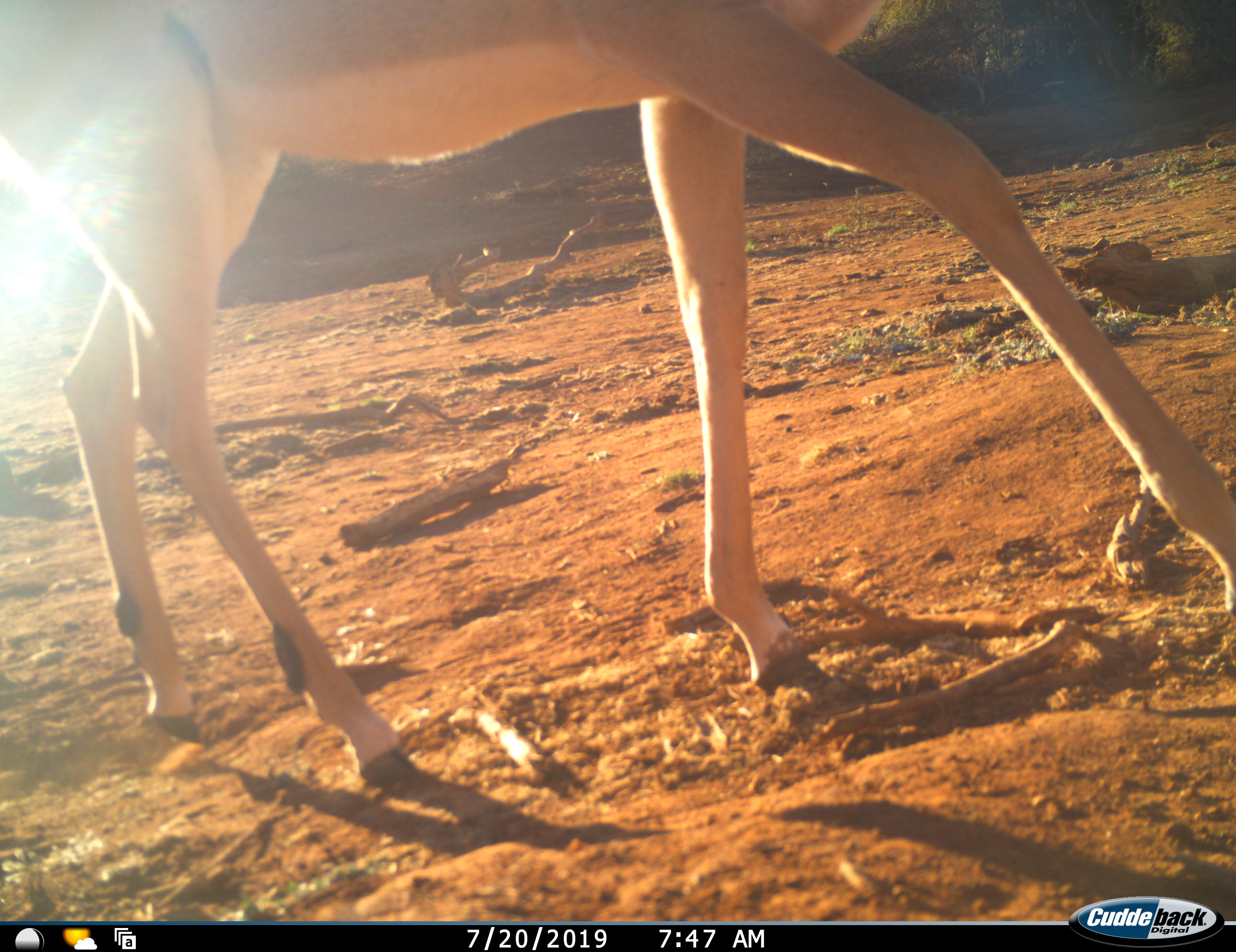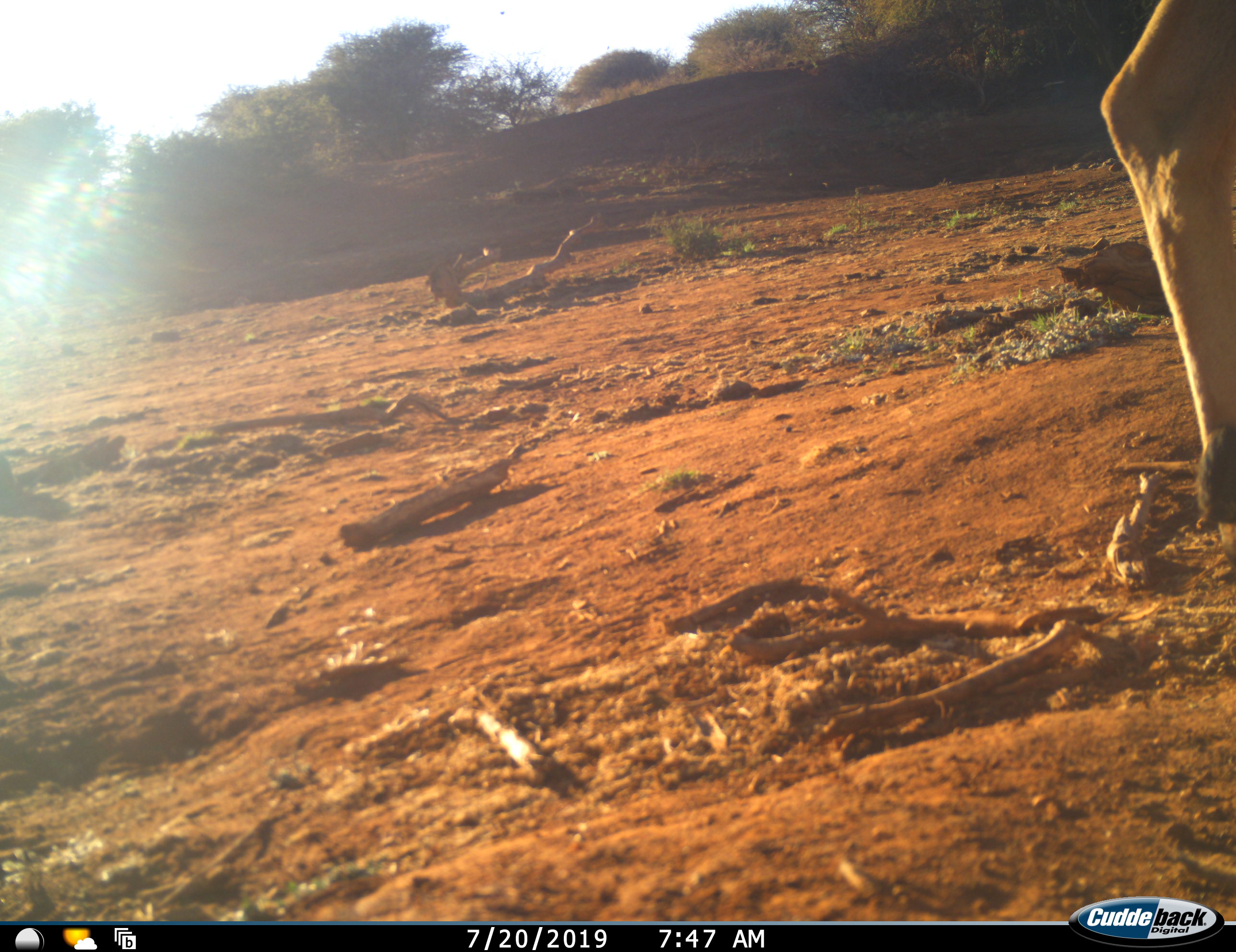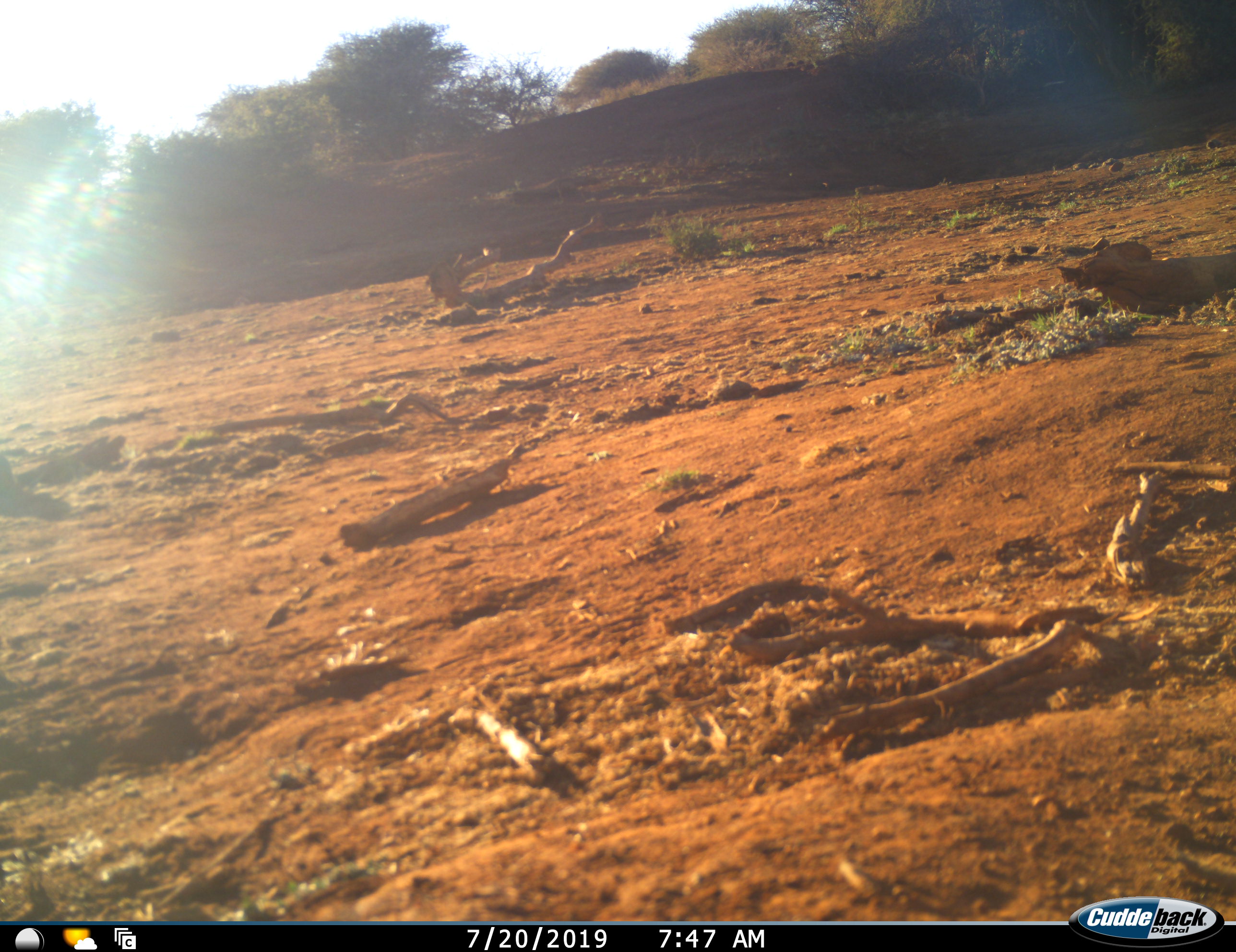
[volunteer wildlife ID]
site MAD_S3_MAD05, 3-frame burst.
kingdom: Animalia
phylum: Chordata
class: Mammalia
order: Artiodactyla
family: Bovidae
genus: Aepyceros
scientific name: Aepyceros melampus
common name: impala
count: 1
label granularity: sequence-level